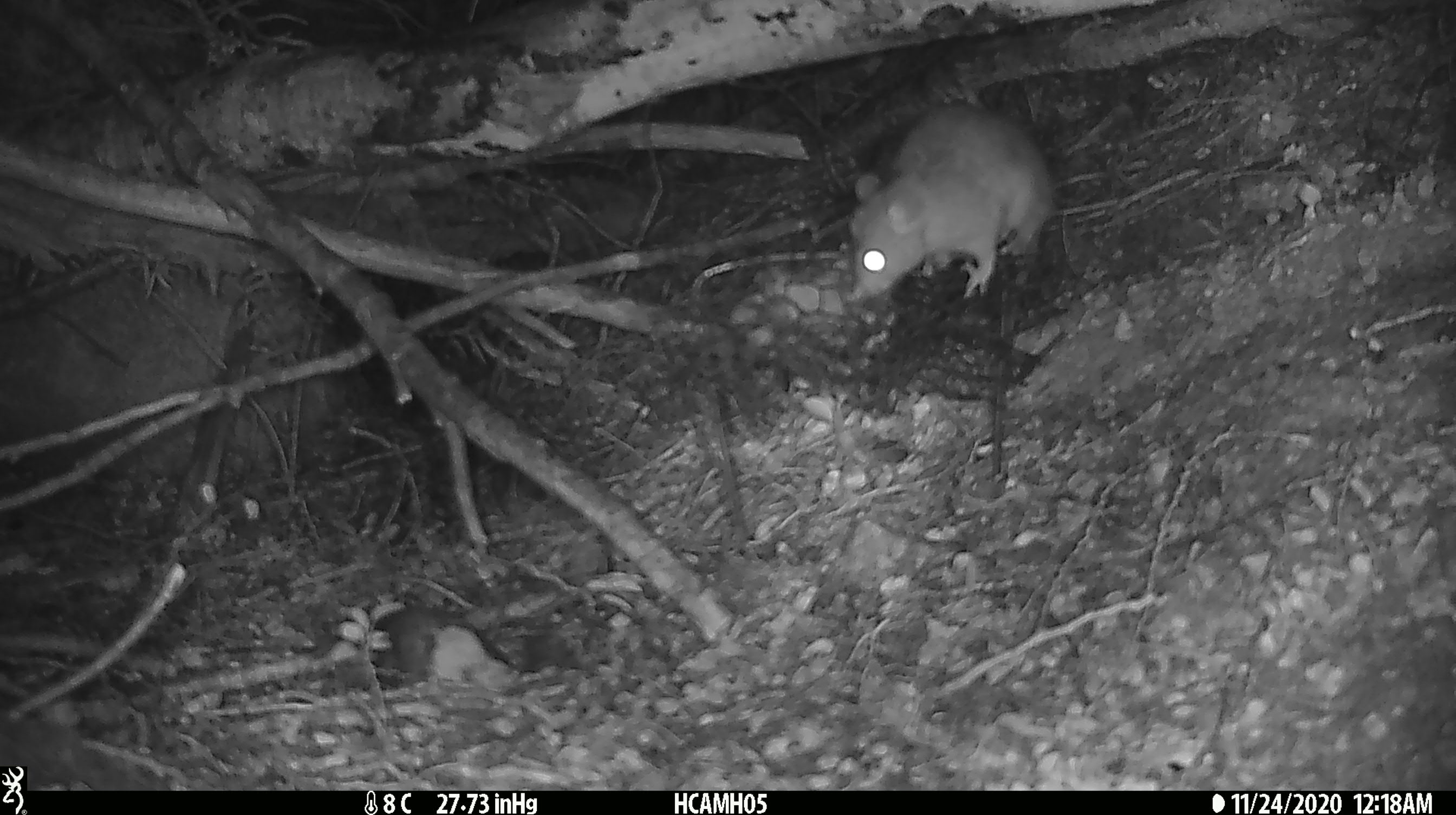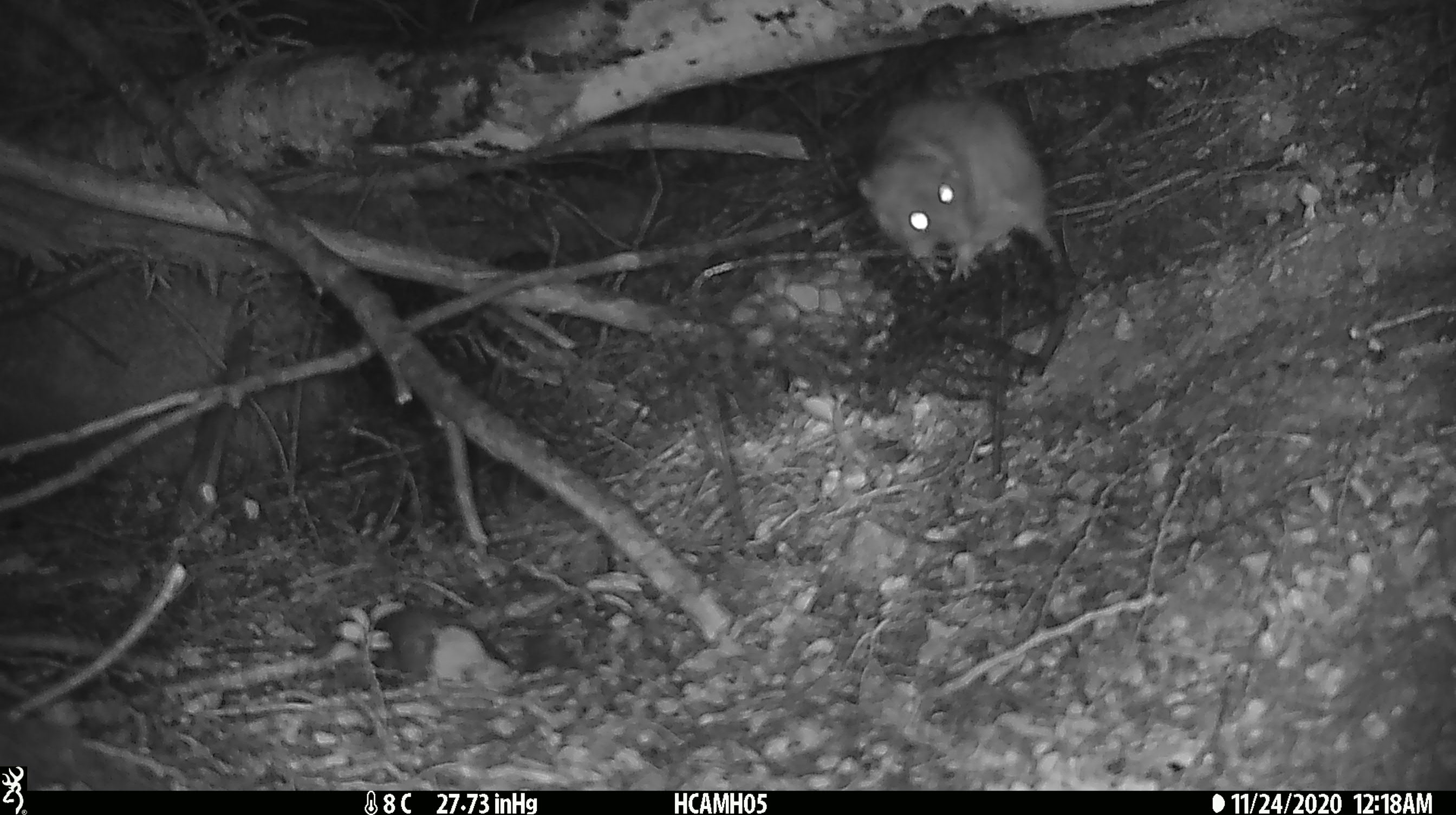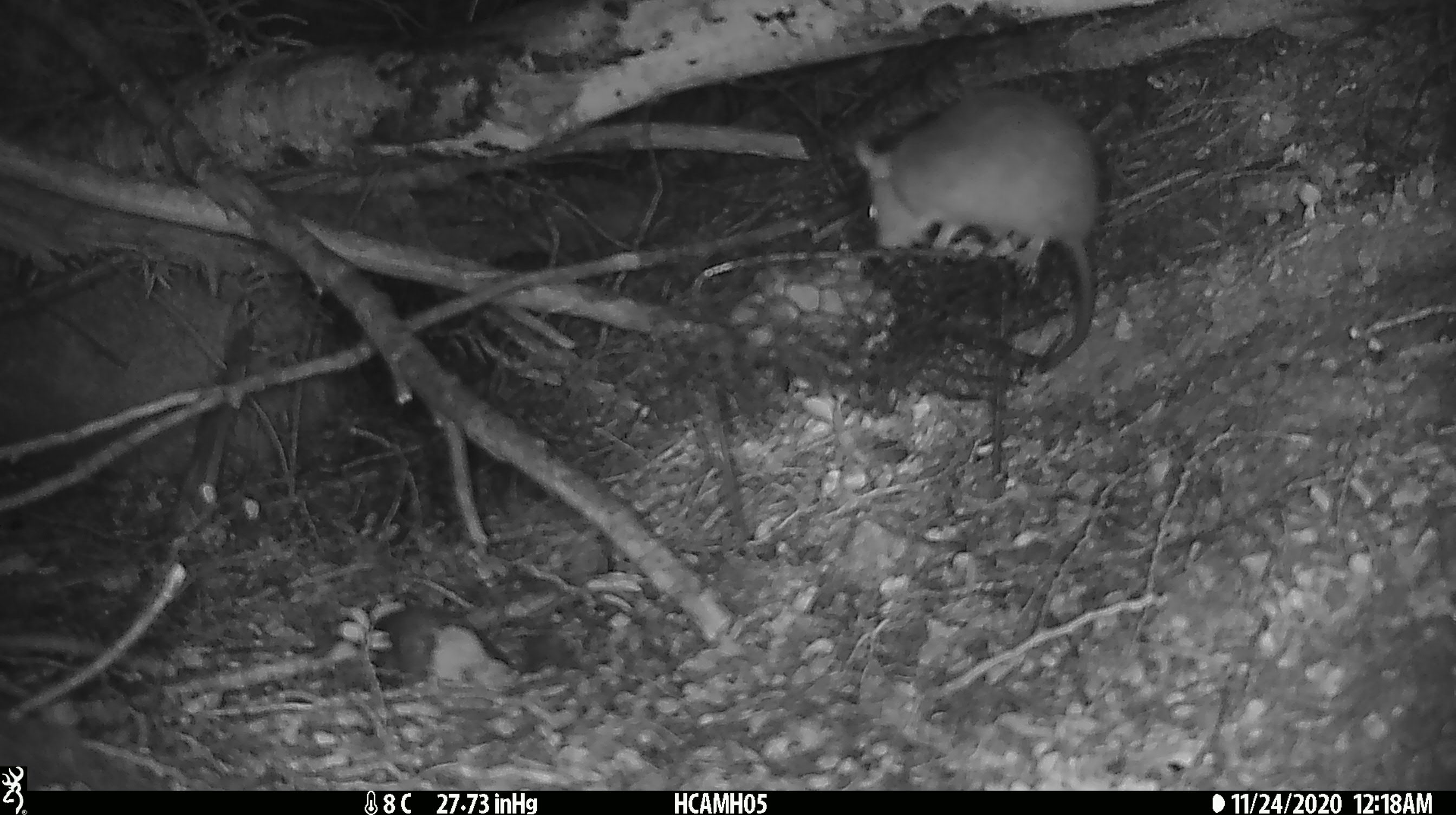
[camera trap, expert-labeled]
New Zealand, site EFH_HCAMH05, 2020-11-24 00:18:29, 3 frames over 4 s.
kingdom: Animalia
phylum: Chordata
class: Mammalia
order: Rodentia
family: Muridae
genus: Rattus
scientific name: Rattus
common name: rat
Rat (Rattus).